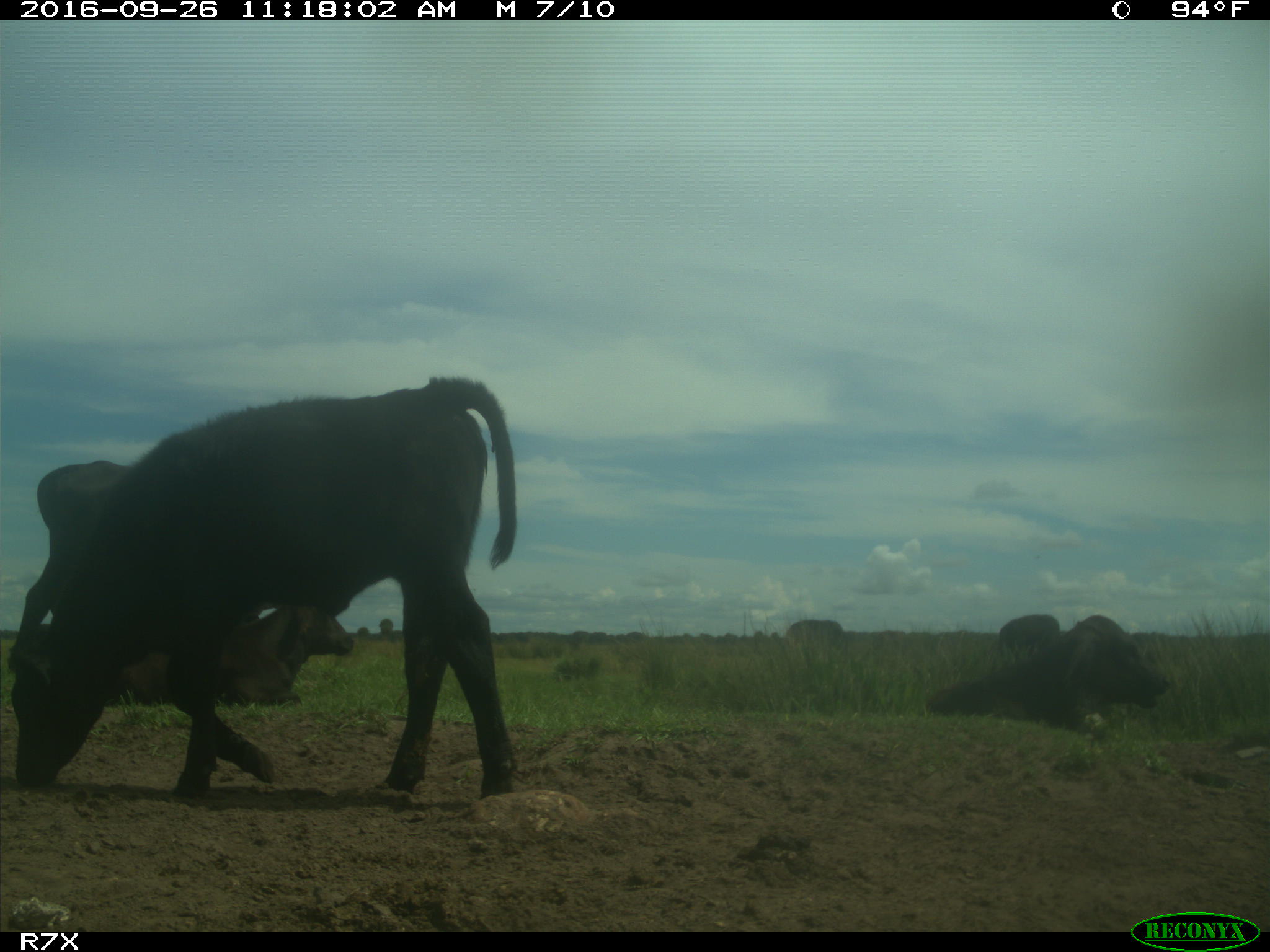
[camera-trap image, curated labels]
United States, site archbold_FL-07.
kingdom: Animalia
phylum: Chordata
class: Mammalia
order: Artiodactyla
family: Bovidae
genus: Bos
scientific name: Bos taurus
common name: domestic cow